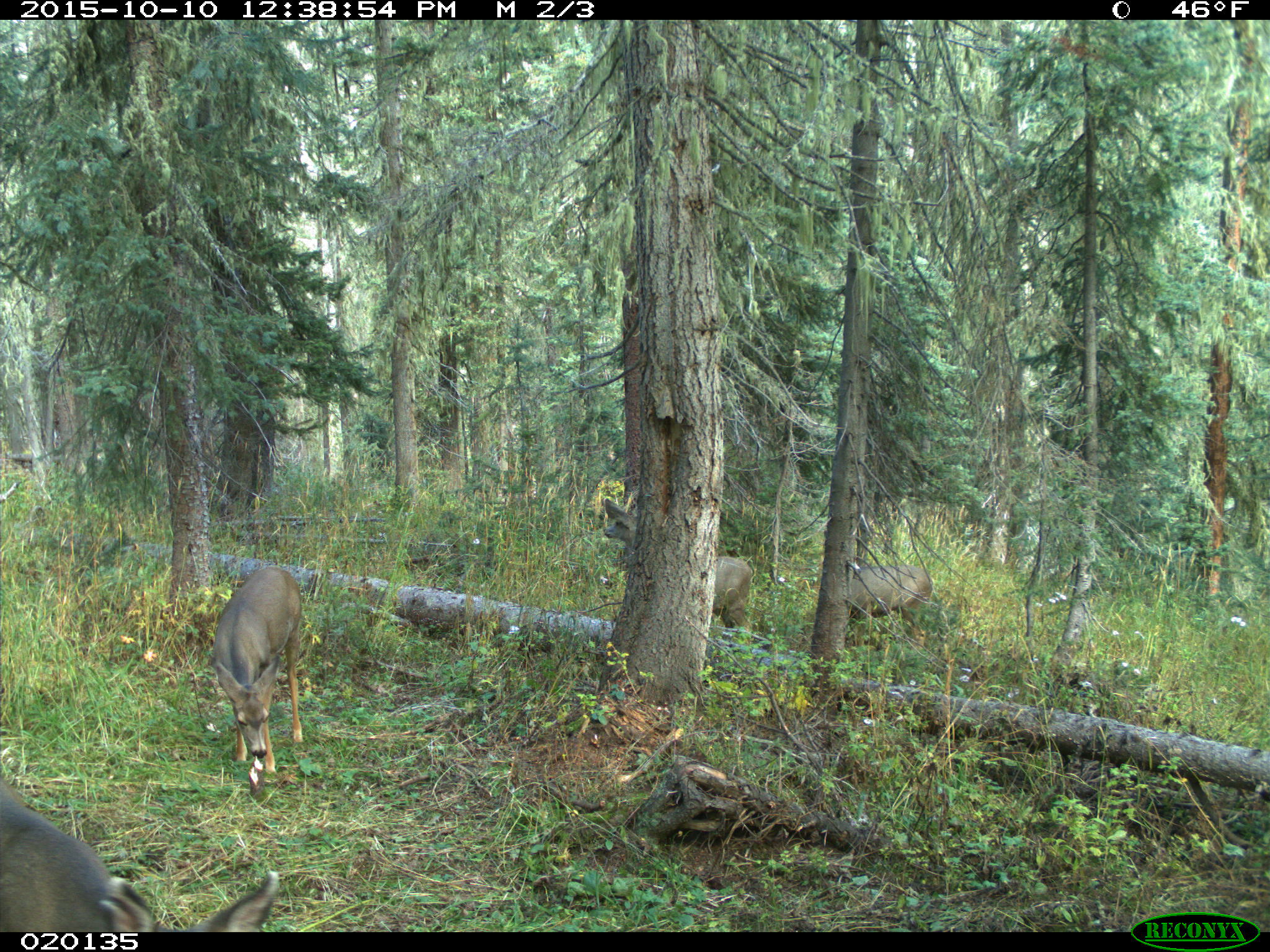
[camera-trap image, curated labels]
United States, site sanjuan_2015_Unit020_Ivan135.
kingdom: Animalia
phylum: Chordata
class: Mammalia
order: Artiodactyla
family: Cervidae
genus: Odocoileus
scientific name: Odocoileus hemionus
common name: mule deer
Odocoileus hemionus (mule deer).